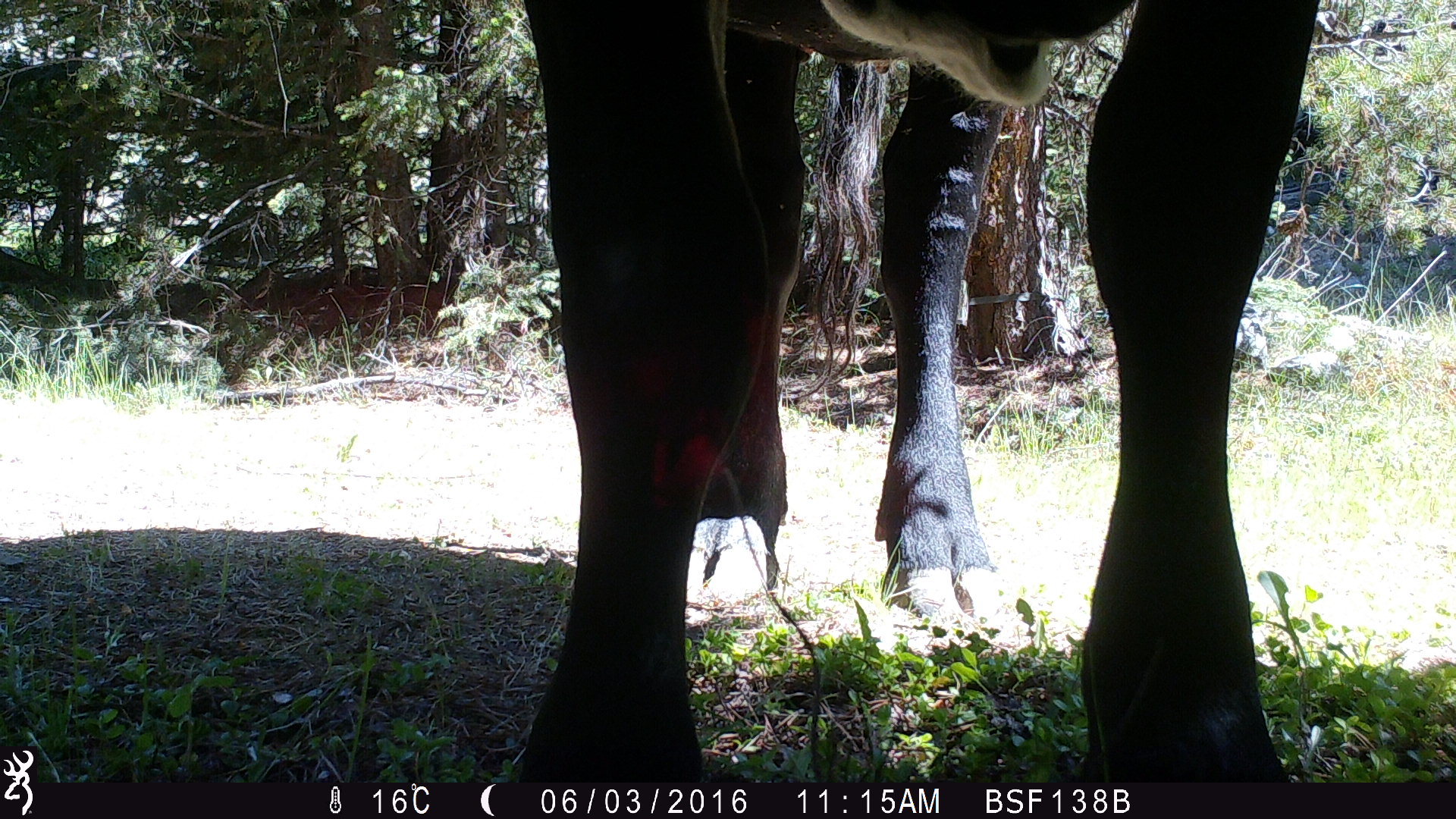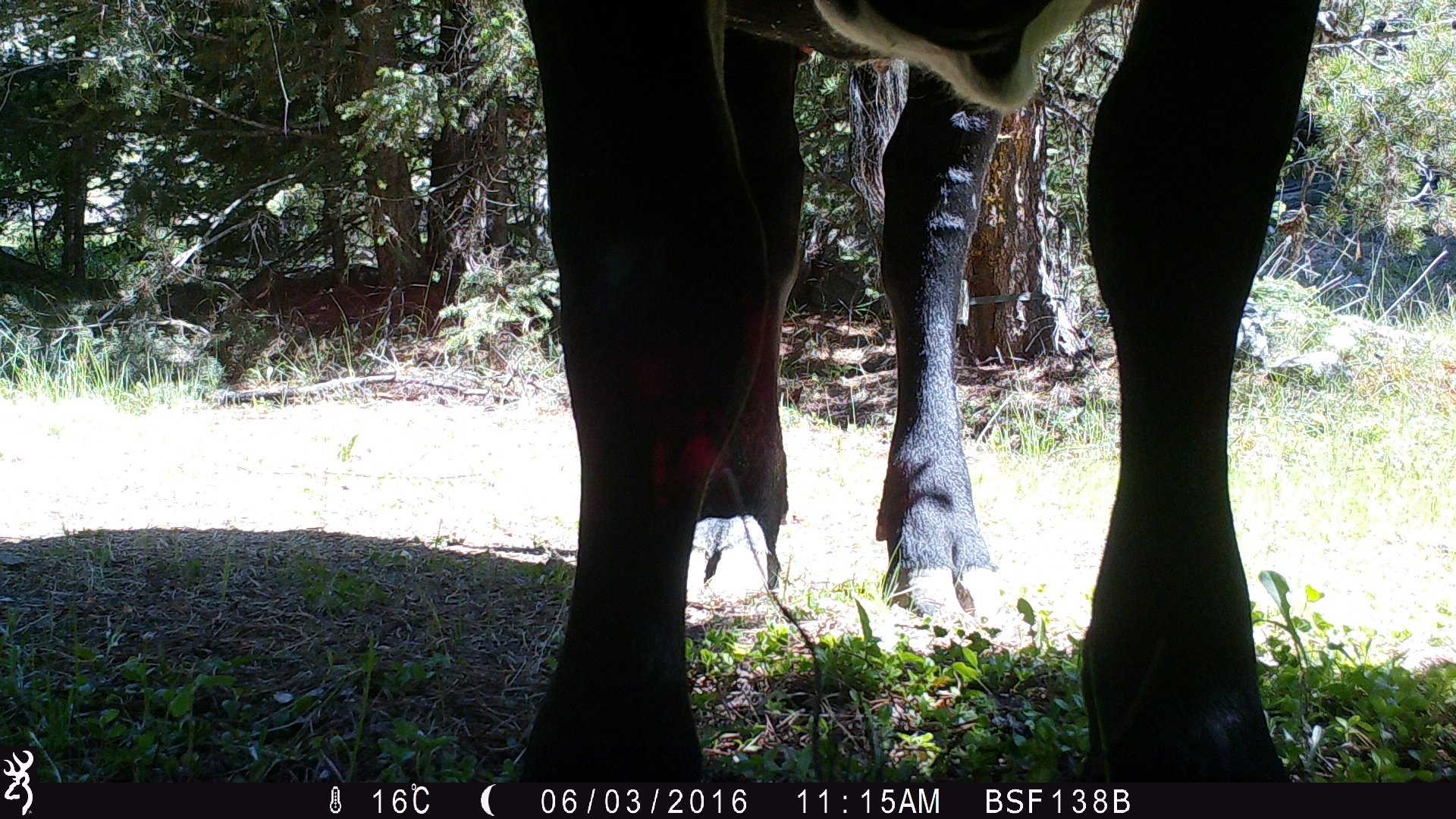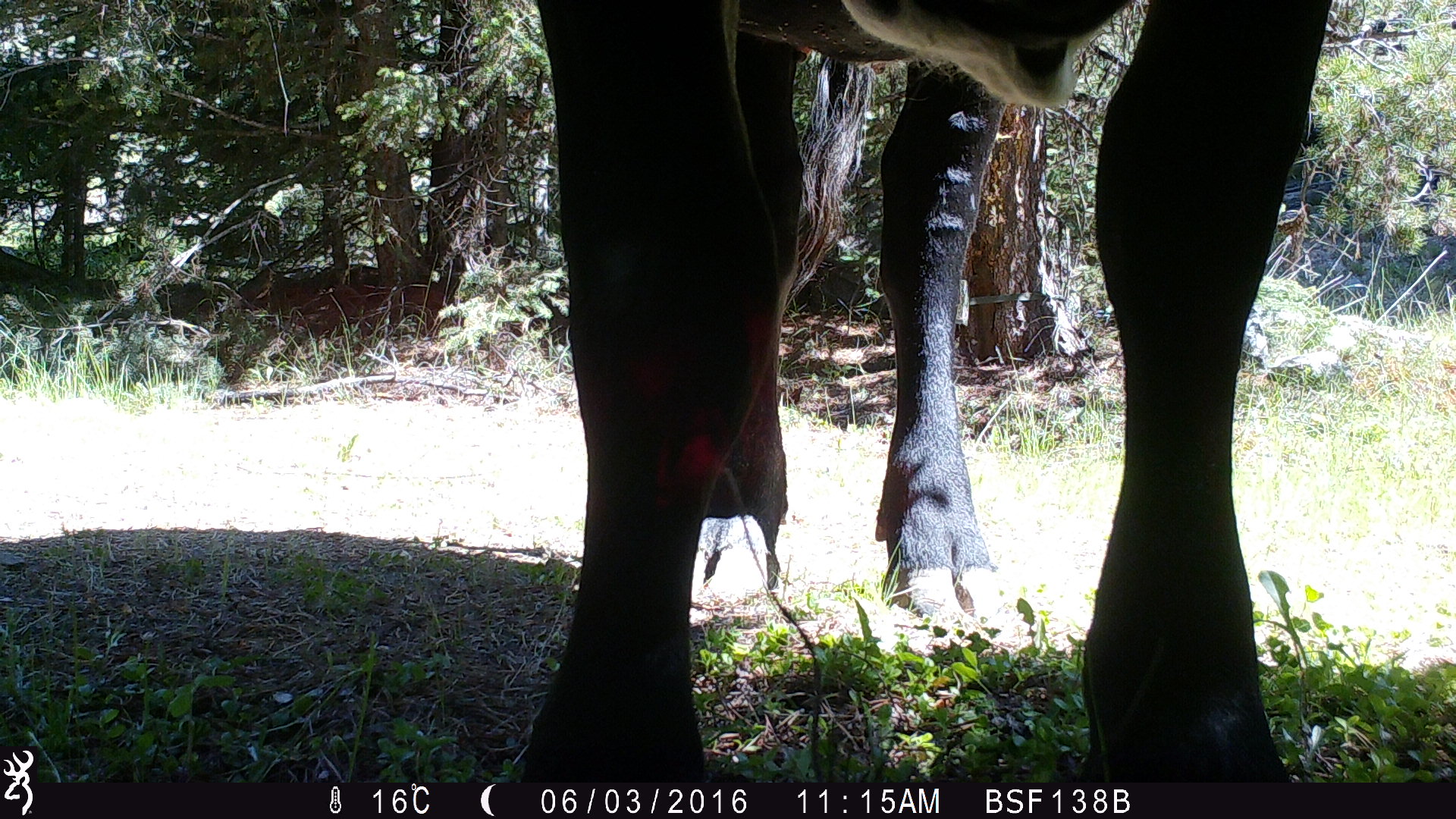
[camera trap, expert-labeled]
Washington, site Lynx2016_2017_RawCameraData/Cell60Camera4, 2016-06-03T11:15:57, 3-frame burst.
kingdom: Animalia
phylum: Chordata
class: Mammalia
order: Artiodactyla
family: Bovidae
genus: Bos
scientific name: Bos taurus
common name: domestic cattle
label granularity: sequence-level